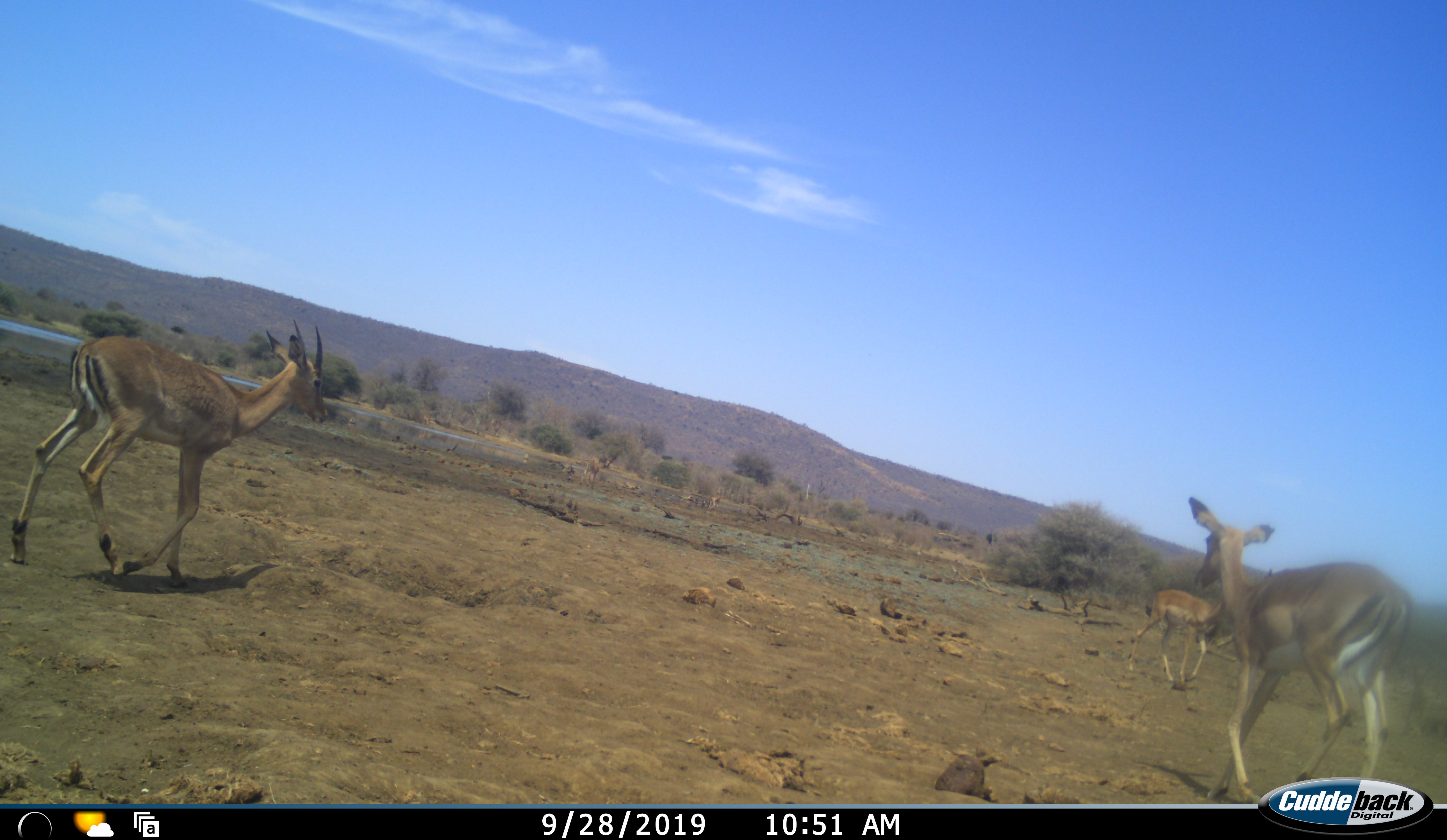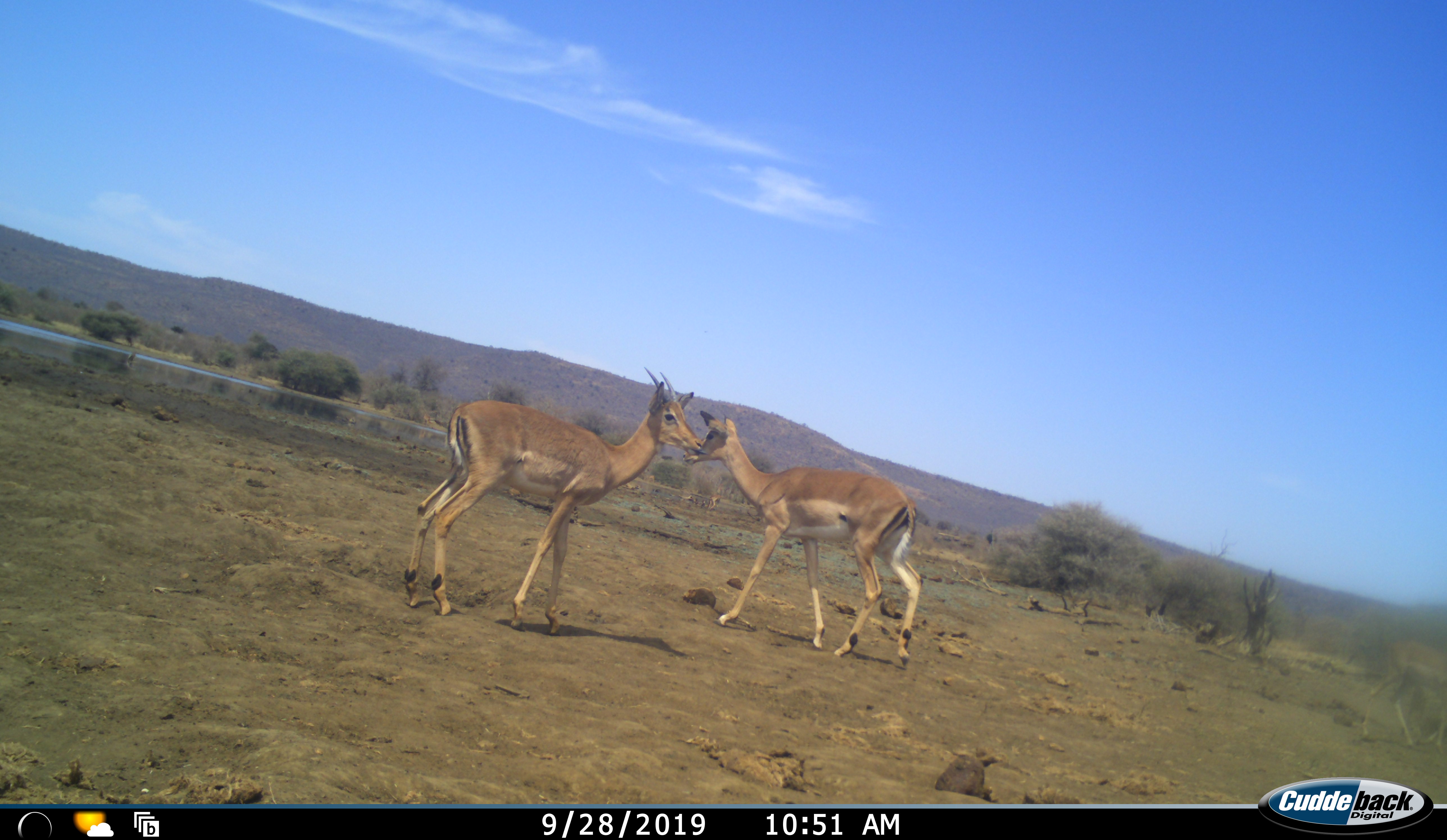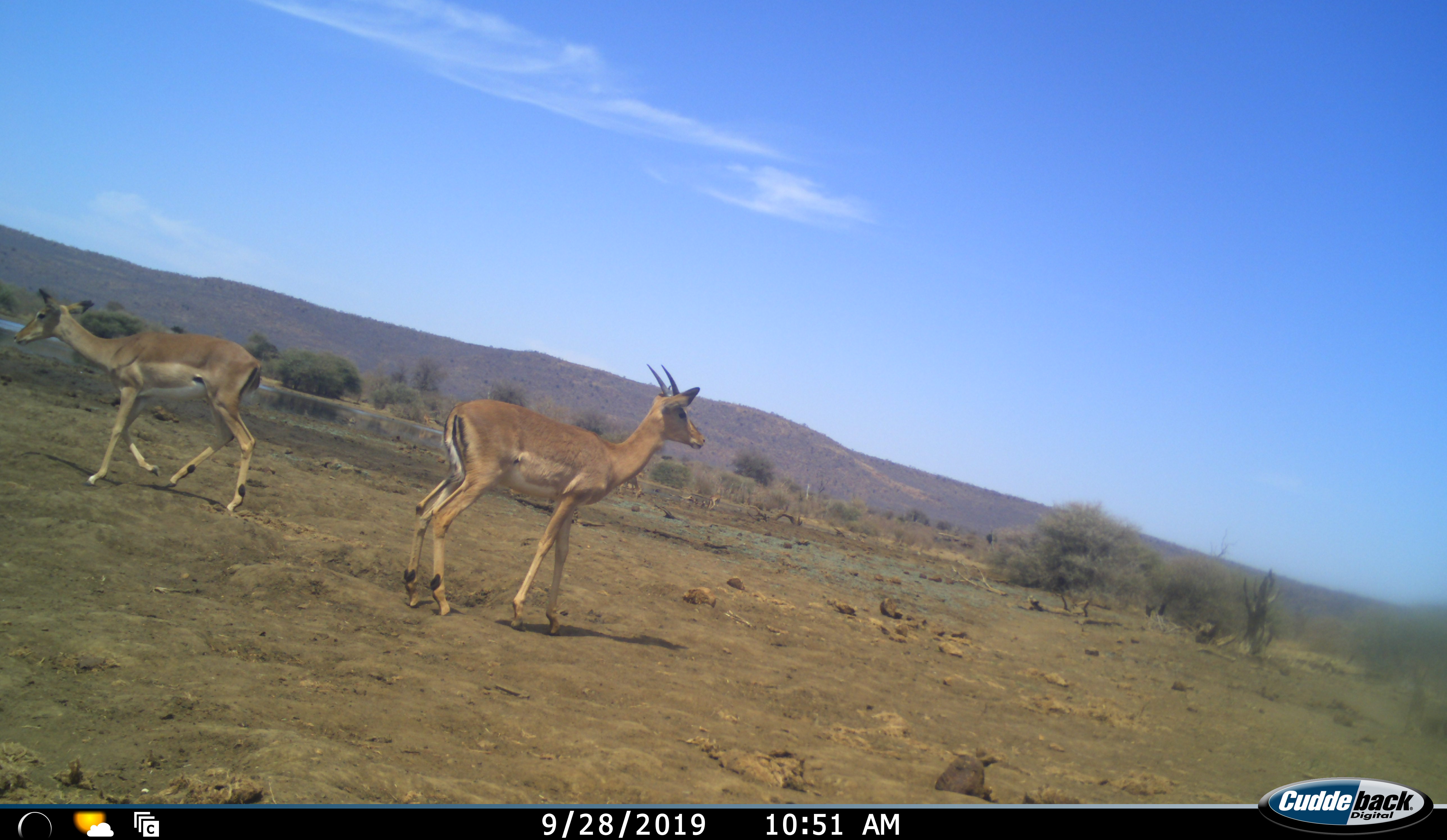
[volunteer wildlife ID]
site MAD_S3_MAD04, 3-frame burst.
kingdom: Animalia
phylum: Chordata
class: Mammalia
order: Artiodactyla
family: Bovidae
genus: Aepyceros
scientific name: Aepyceros melampus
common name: impala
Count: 3.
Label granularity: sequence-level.